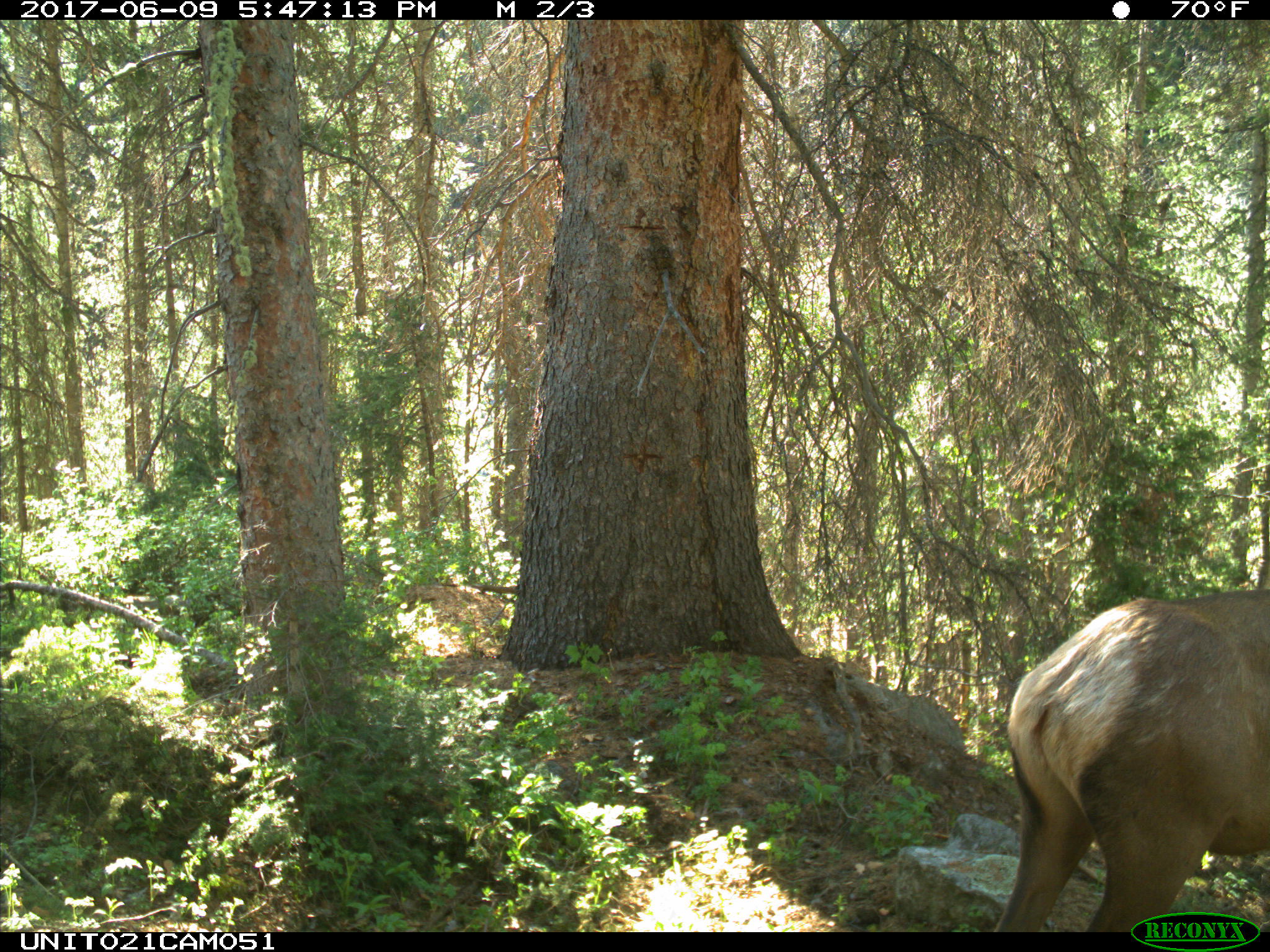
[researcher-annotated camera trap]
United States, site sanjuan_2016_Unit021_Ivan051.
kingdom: Animalia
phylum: Chordata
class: Mammalia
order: Artiodactyla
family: Cervidae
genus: Cervus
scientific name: Cervus elaphus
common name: red deer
Cervus elaphus (red deer).